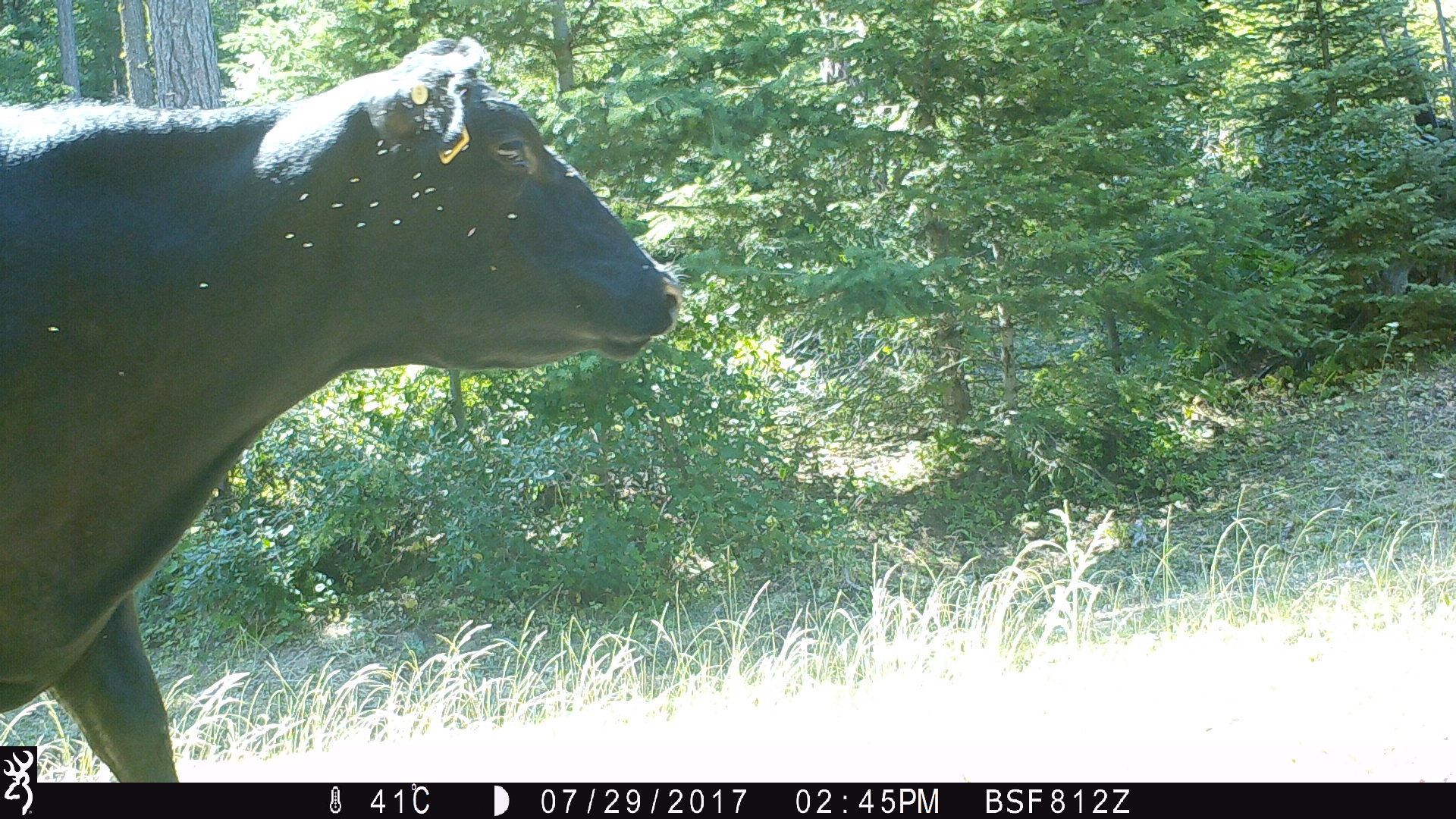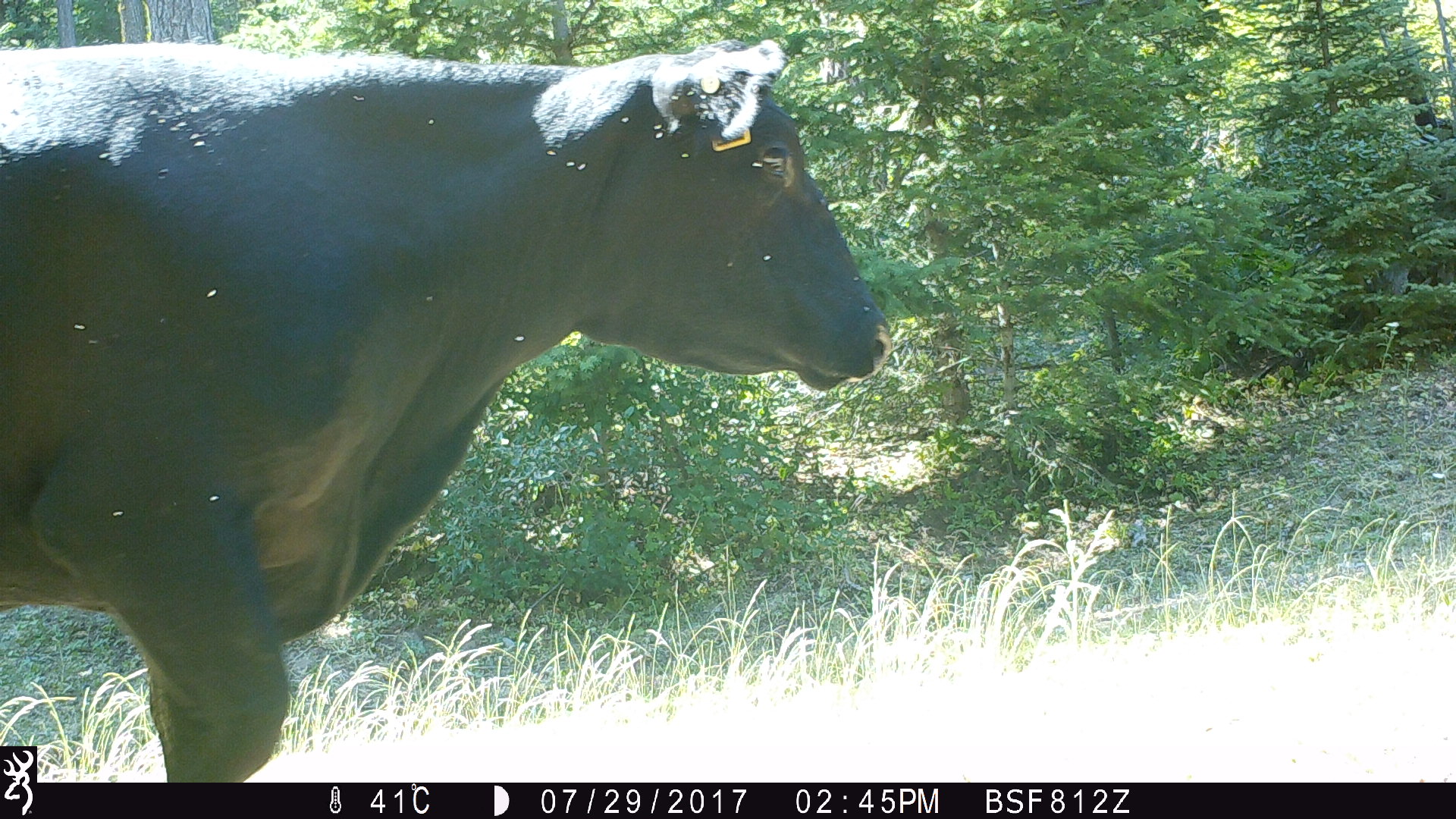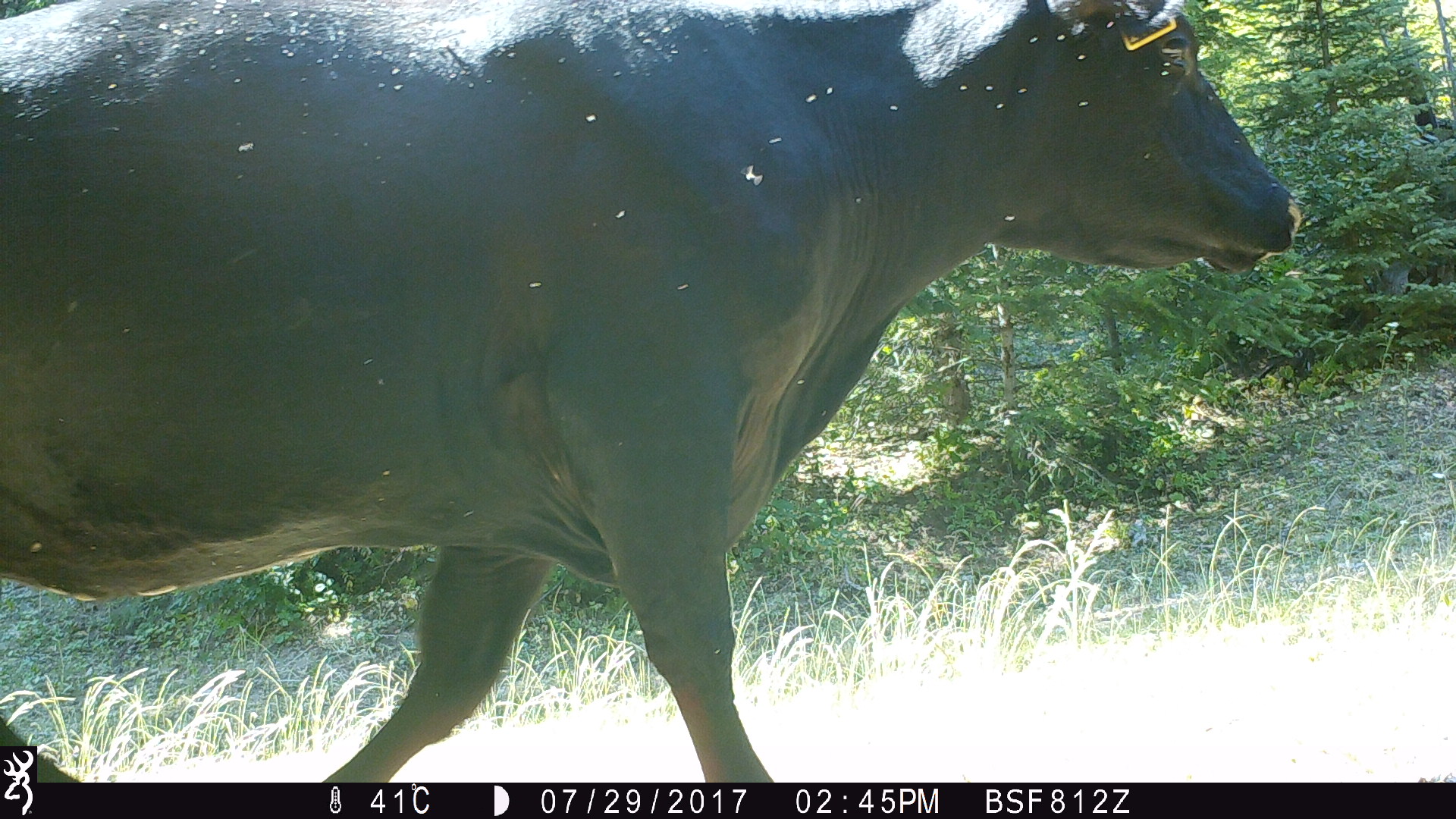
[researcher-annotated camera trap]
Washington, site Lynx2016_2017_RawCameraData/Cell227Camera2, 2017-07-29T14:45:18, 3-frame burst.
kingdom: Animalia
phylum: Chordata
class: Mammalia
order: Artiodactyla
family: Bovidae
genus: Bos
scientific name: Bos taurus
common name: domestic cattle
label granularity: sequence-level